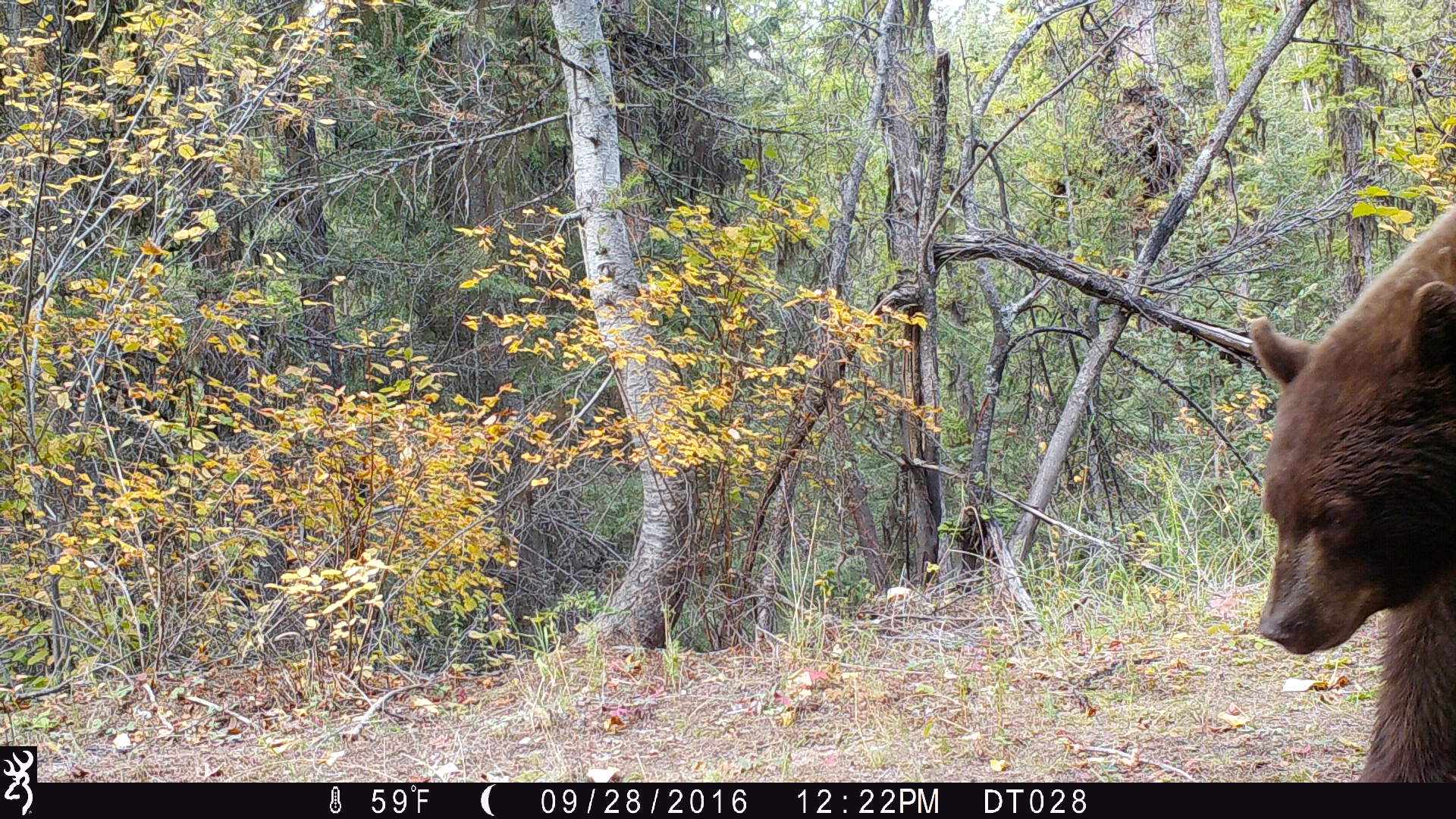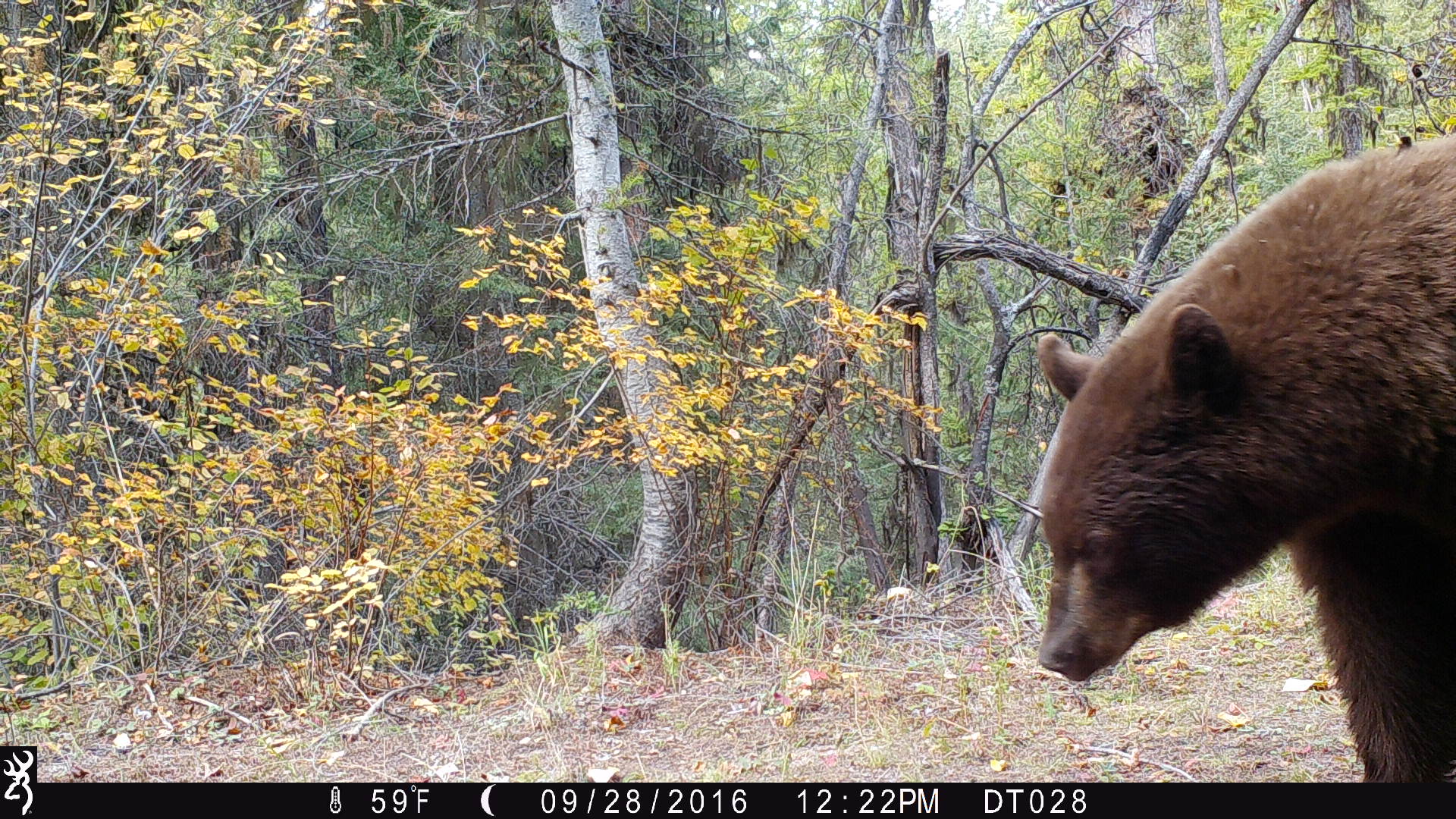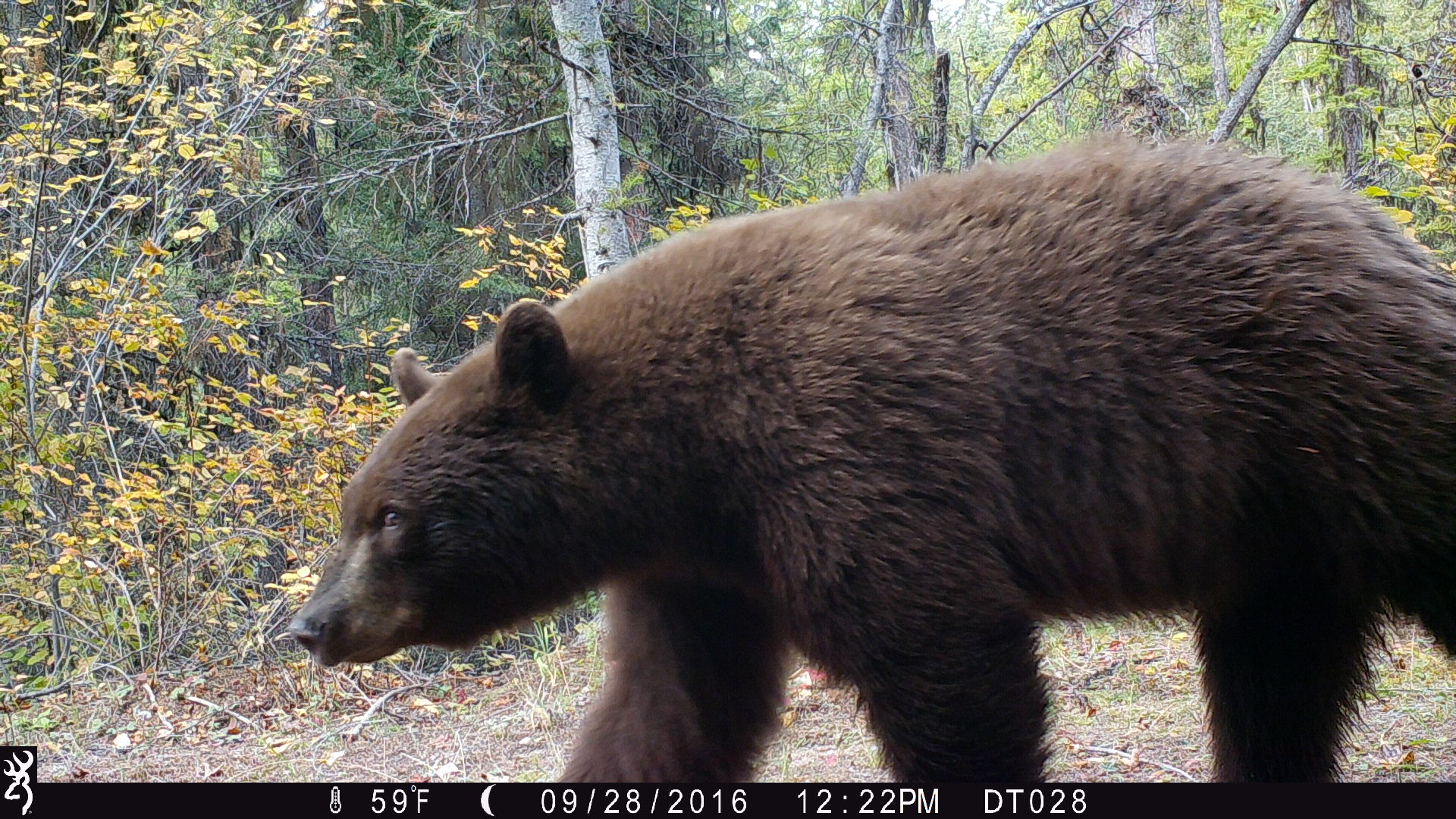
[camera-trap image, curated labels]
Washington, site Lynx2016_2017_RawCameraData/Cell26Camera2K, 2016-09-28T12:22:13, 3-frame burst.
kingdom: Animalia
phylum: Chordata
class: Mammalia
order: Carnivora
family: Ursidae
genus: Ursus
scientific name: Ursus americanus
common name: american black bear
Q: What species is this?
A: Ursus americanus (american black bear).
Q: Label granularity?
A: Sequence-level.